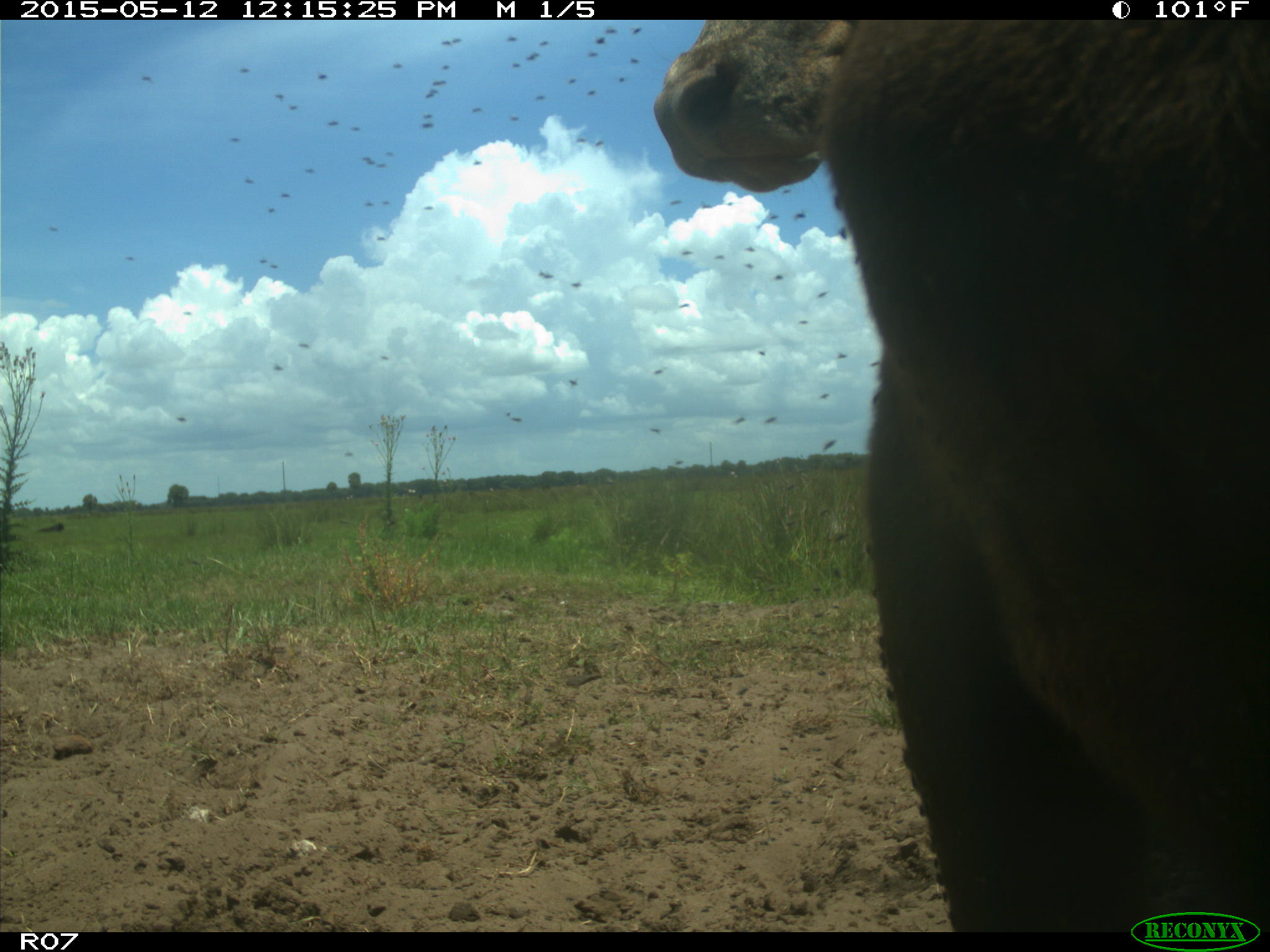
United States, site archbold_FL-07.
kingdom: Animalia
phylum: Chordata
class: Mammalia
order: Artiodactyla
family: Bovidae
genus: Bos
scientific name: Bos taurus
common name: domestic cow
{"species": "Bos taurus (domestic cow)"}